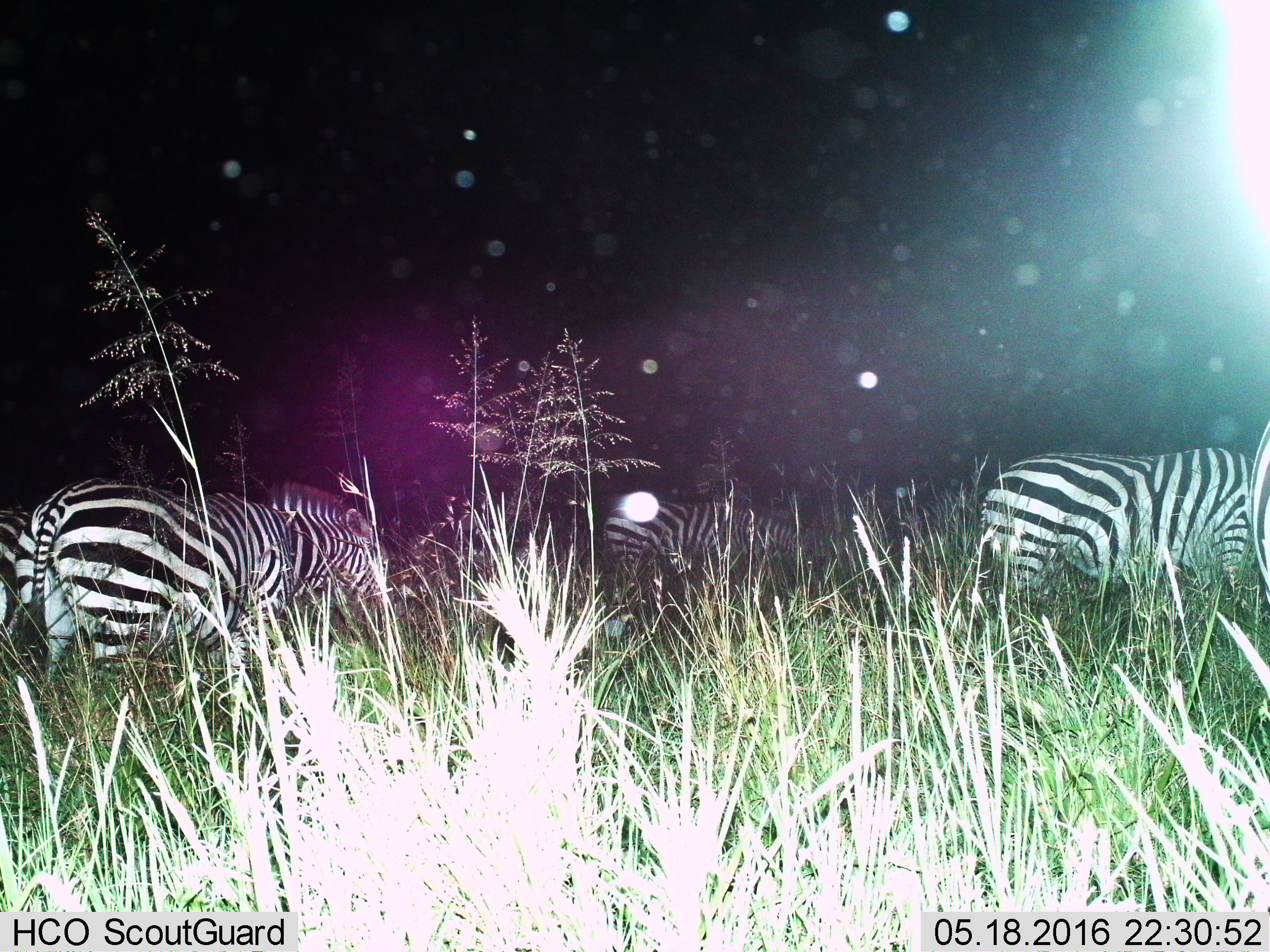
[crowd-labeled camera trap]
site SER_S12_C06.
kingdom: Animalia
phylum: Chordata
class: Mammalia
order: Perissodactyla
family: Equidae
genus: Equus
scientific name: Equus quagga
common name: plains zebra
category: zebraplains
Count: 5.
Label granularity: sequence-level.